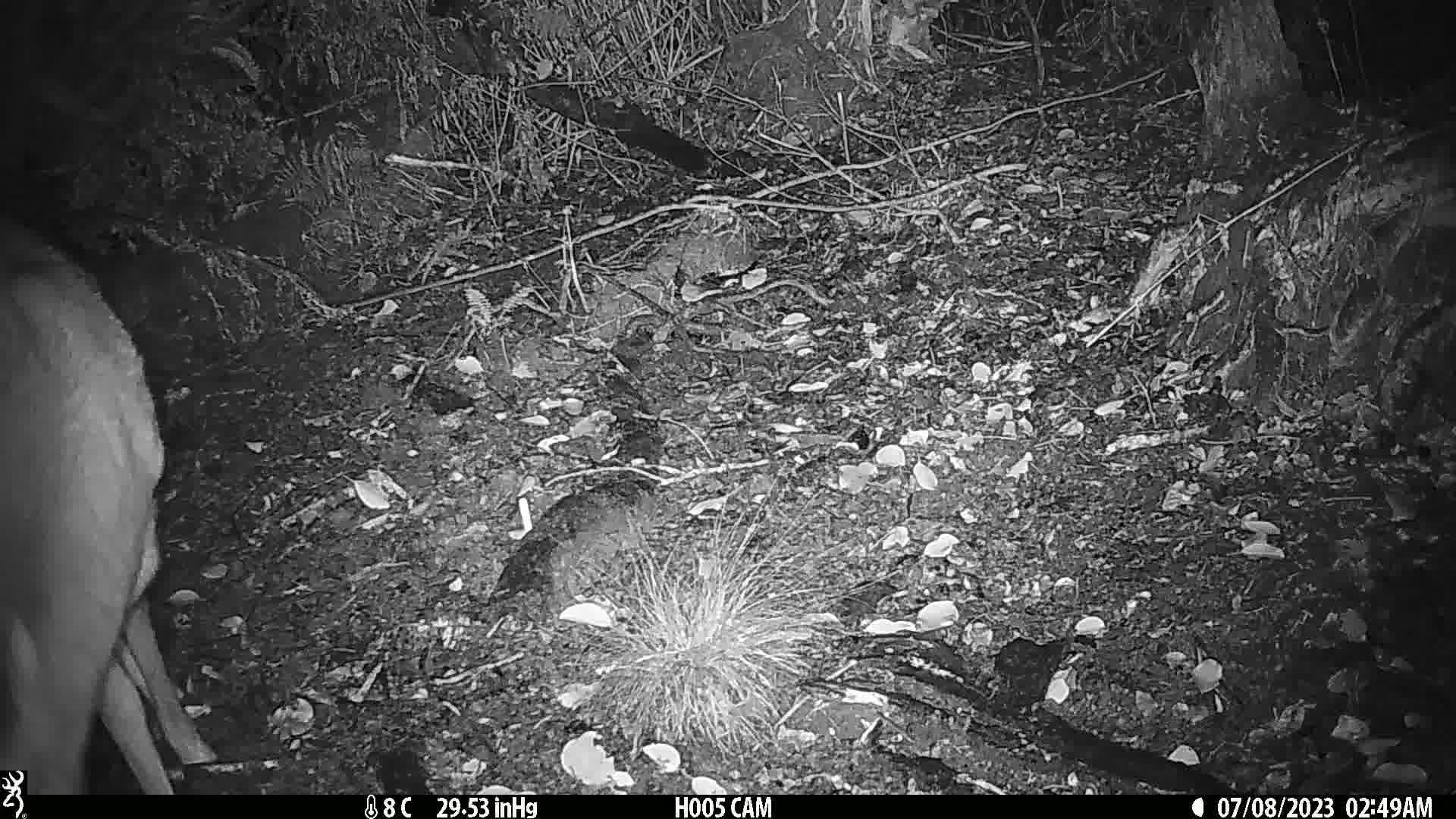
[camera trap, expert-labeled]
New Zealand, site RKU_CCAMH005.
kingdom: Animalia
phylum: Chordata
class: Mammalia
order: Artiodactyla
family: Cervidae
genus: Odocoileus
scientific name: Odocoileus virginianus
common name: white-tailed deer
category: white tailed deer